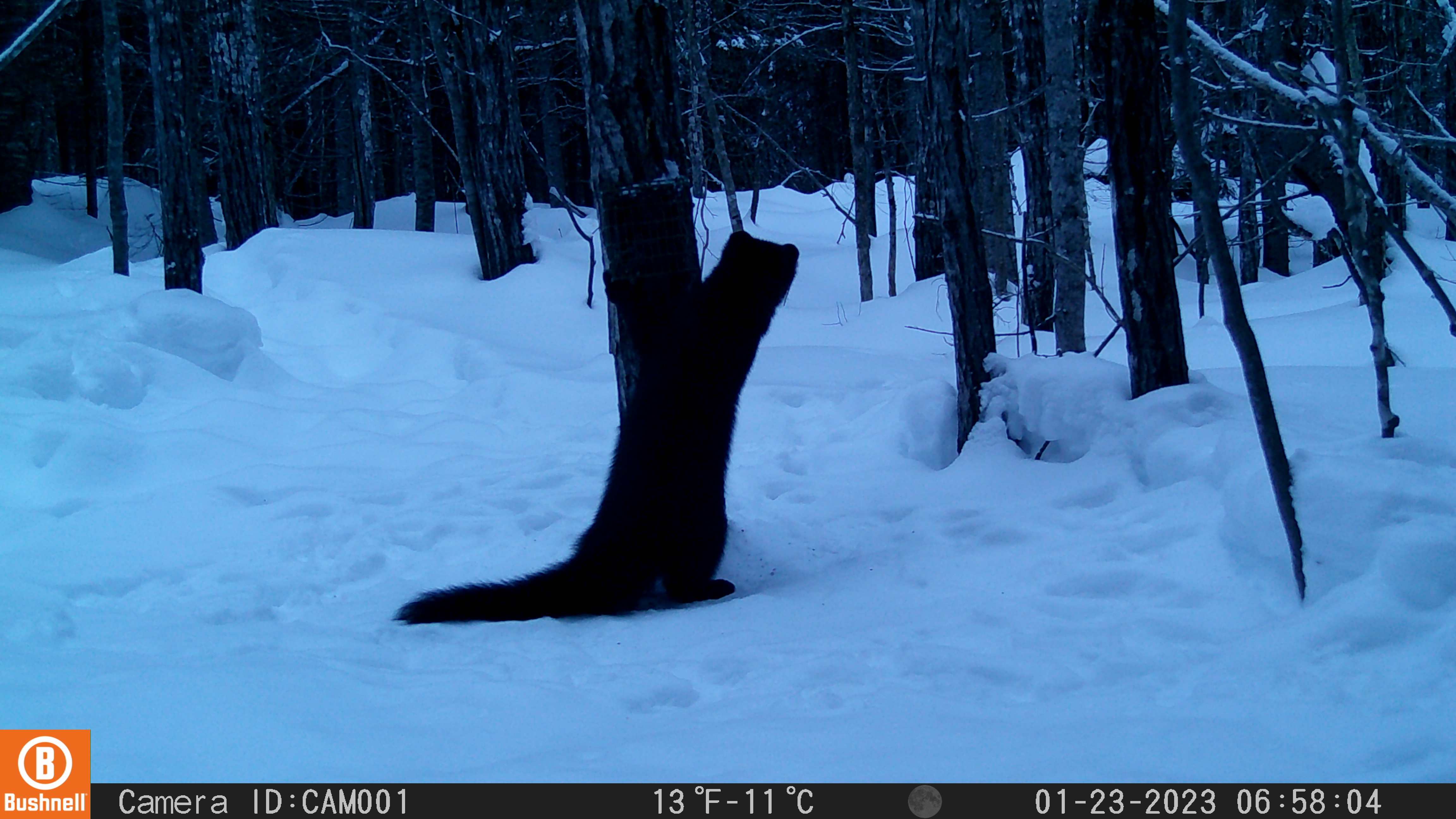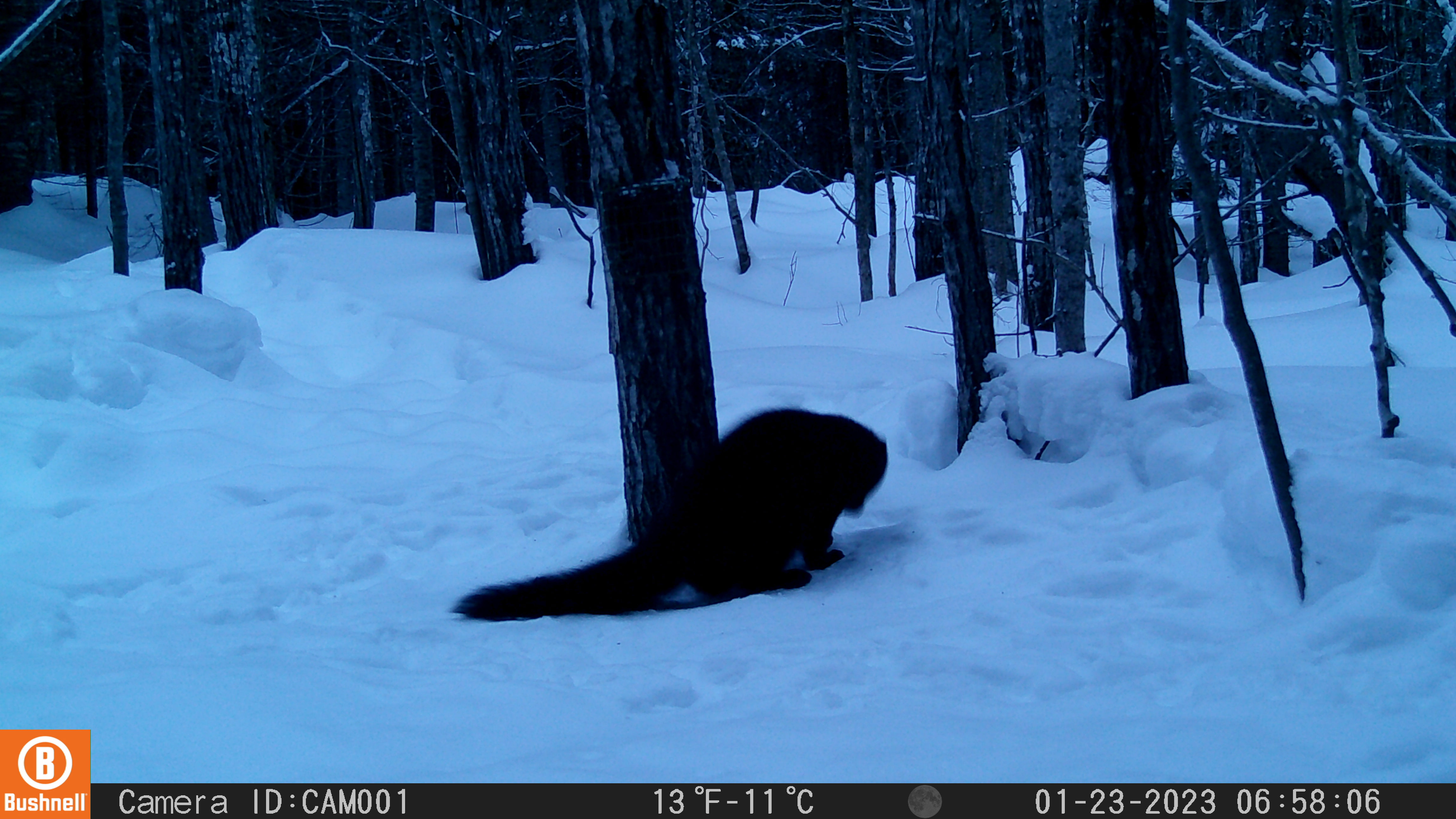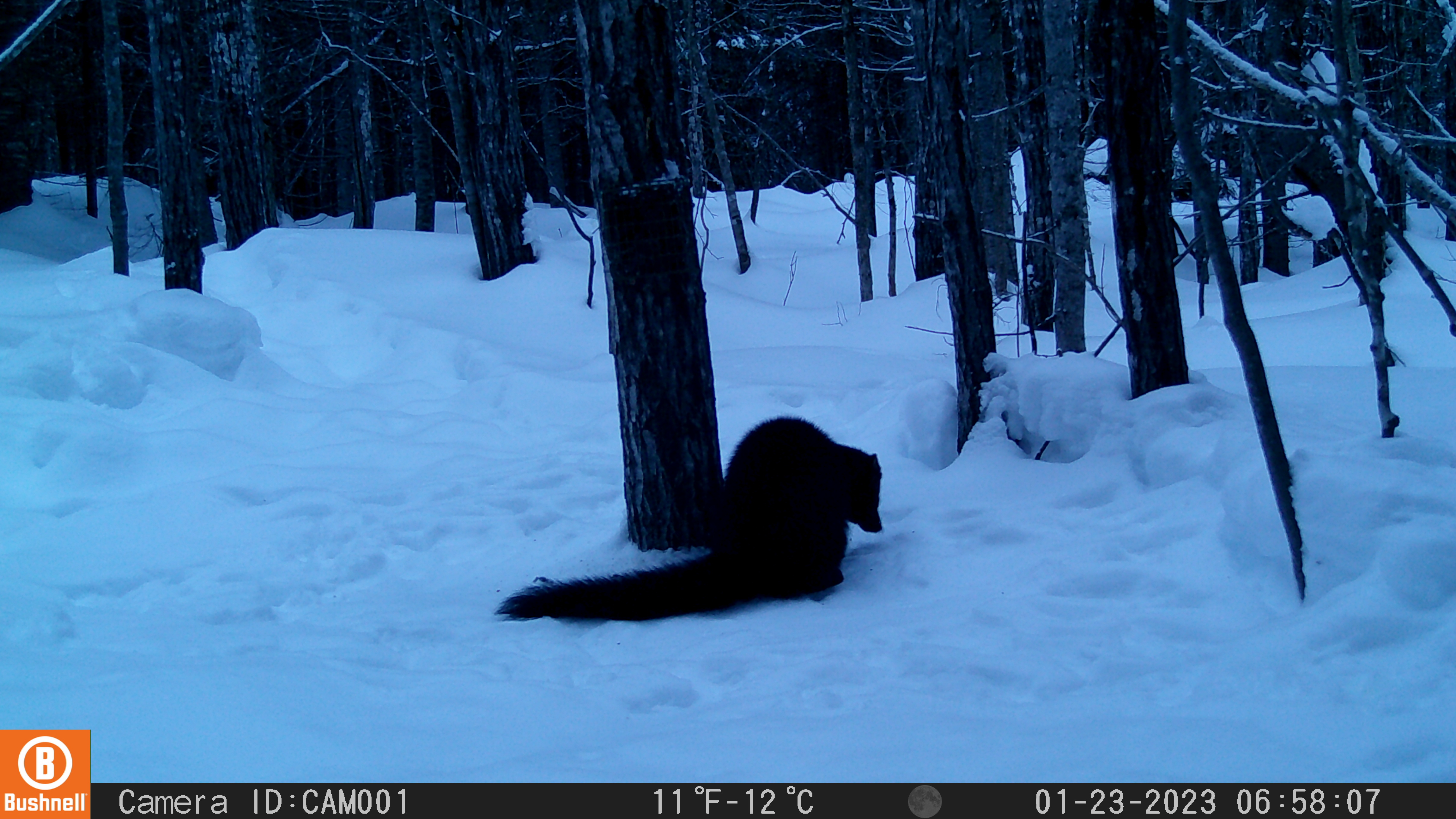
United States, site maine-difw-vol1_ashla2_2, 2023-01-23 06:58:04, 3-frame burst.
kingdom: Animalia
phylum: Chordata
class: Mammalia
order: Carnivora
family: Mustelidae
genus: Pekania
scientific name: Pekania pennanti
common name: fisher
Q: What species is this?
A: Fisher (Pekania pennanti).